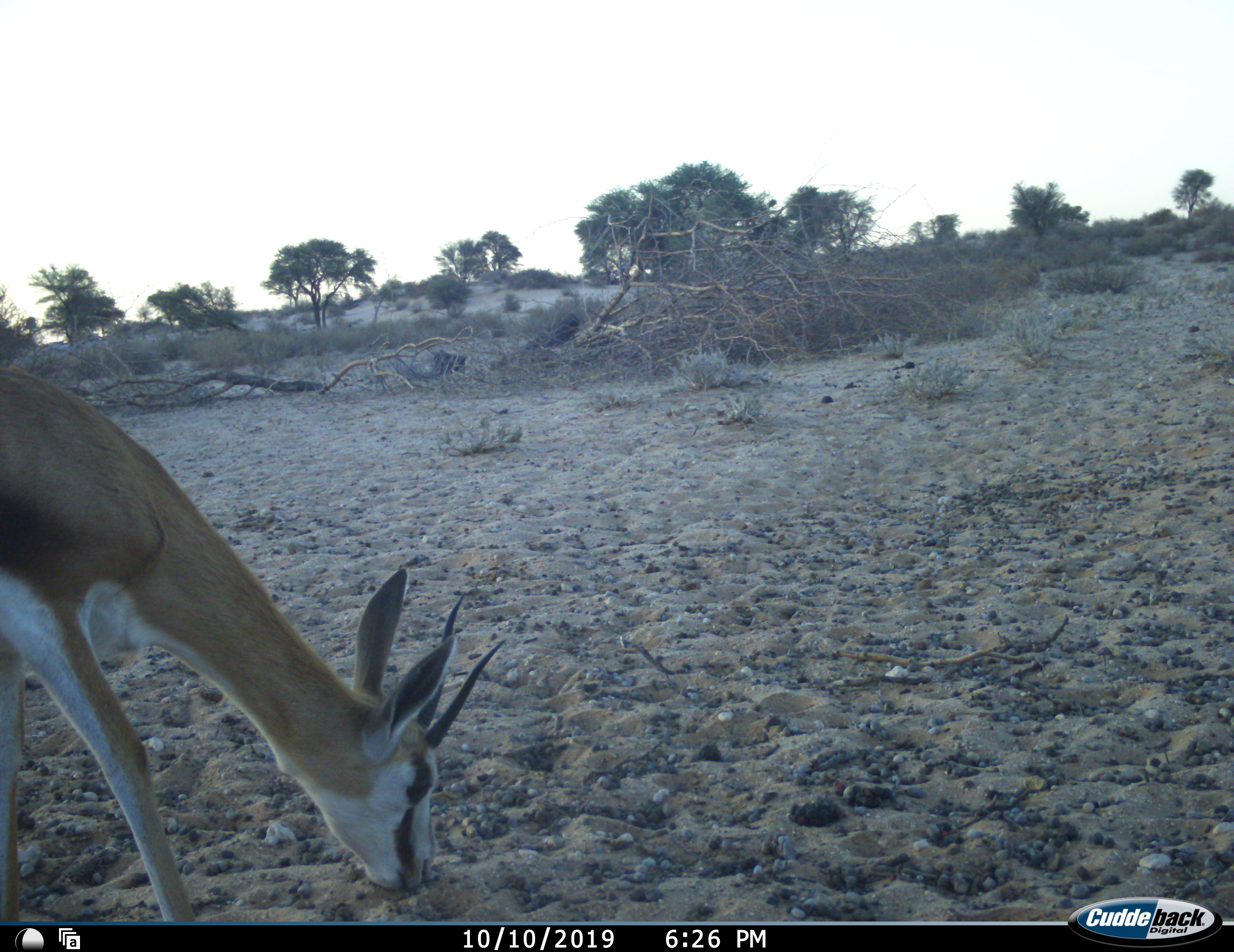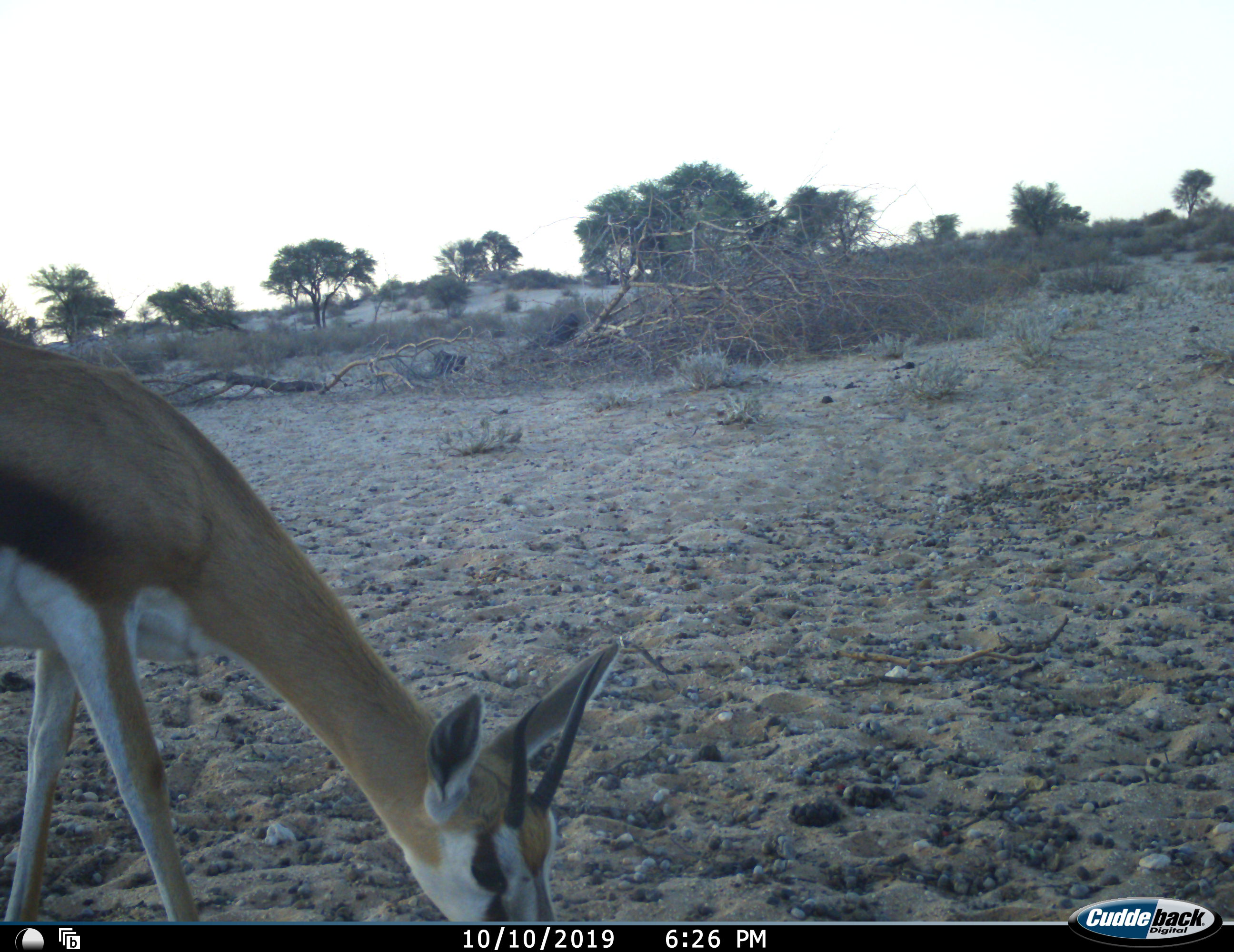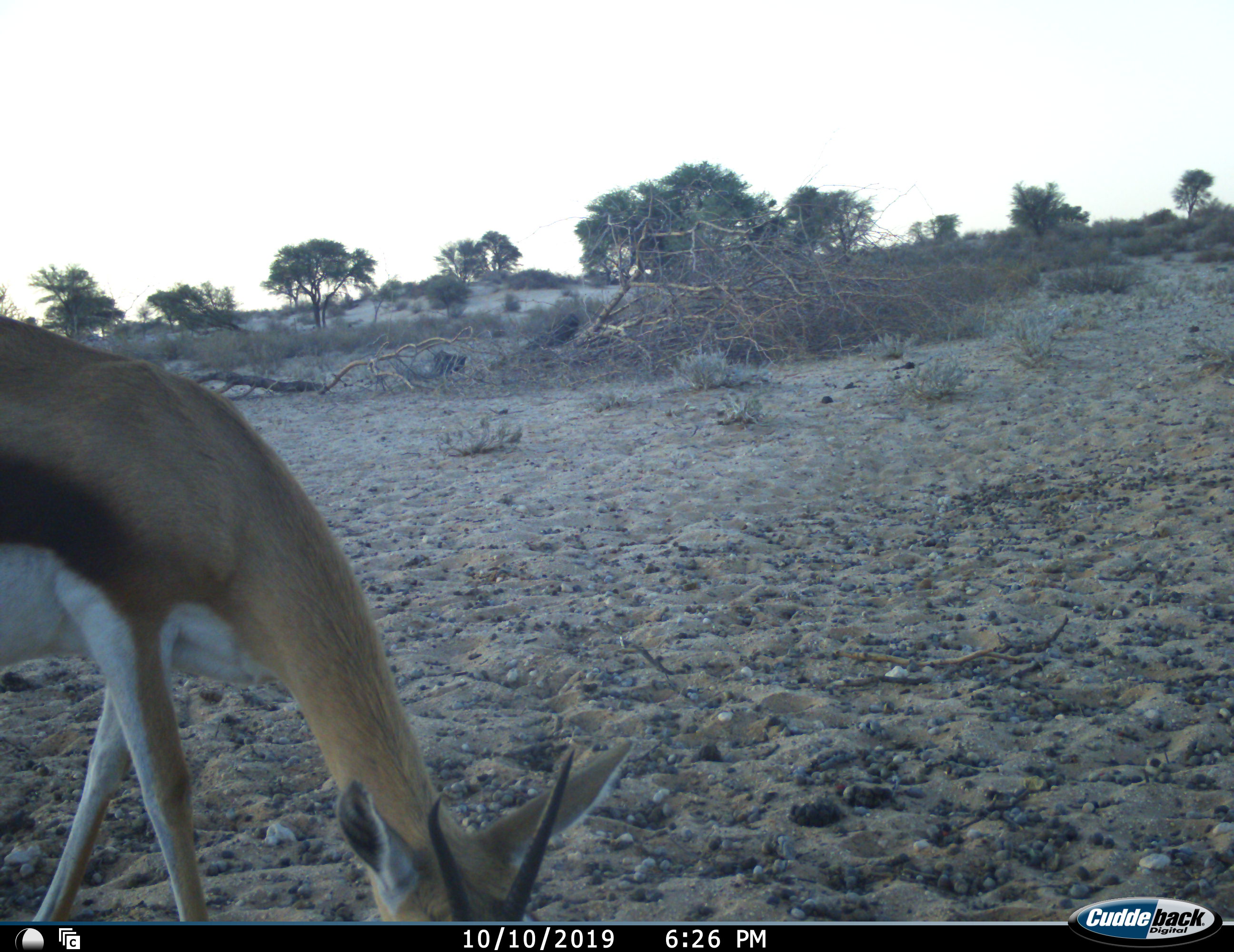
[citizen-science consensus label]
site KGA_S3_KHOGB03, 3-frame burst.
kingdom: Animalia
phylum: Chordata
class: Mammalia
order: Artiodactyla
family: Bovidae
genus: Antidorcas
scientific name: Antidorcas marsupialis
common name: springbok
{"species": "springbok (Antidorcas marsupialis)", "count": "1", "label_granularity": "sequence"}